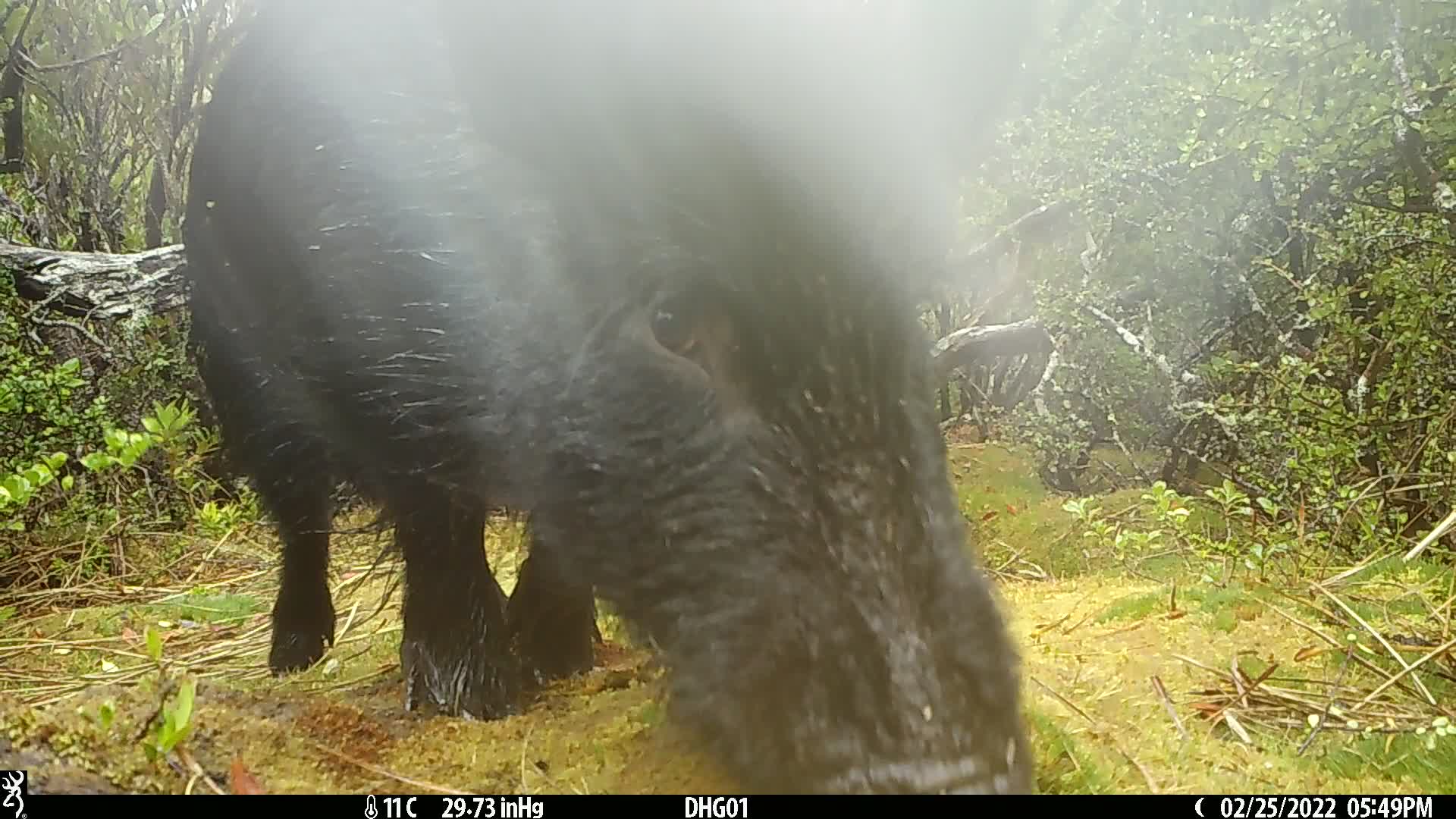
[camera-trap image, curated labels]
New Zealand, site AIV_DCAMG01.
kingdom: Animalia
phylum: Chordata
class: Mammalia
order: Artiodactyla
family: Suidae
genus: Sus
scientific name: Sus scrofa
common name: pig